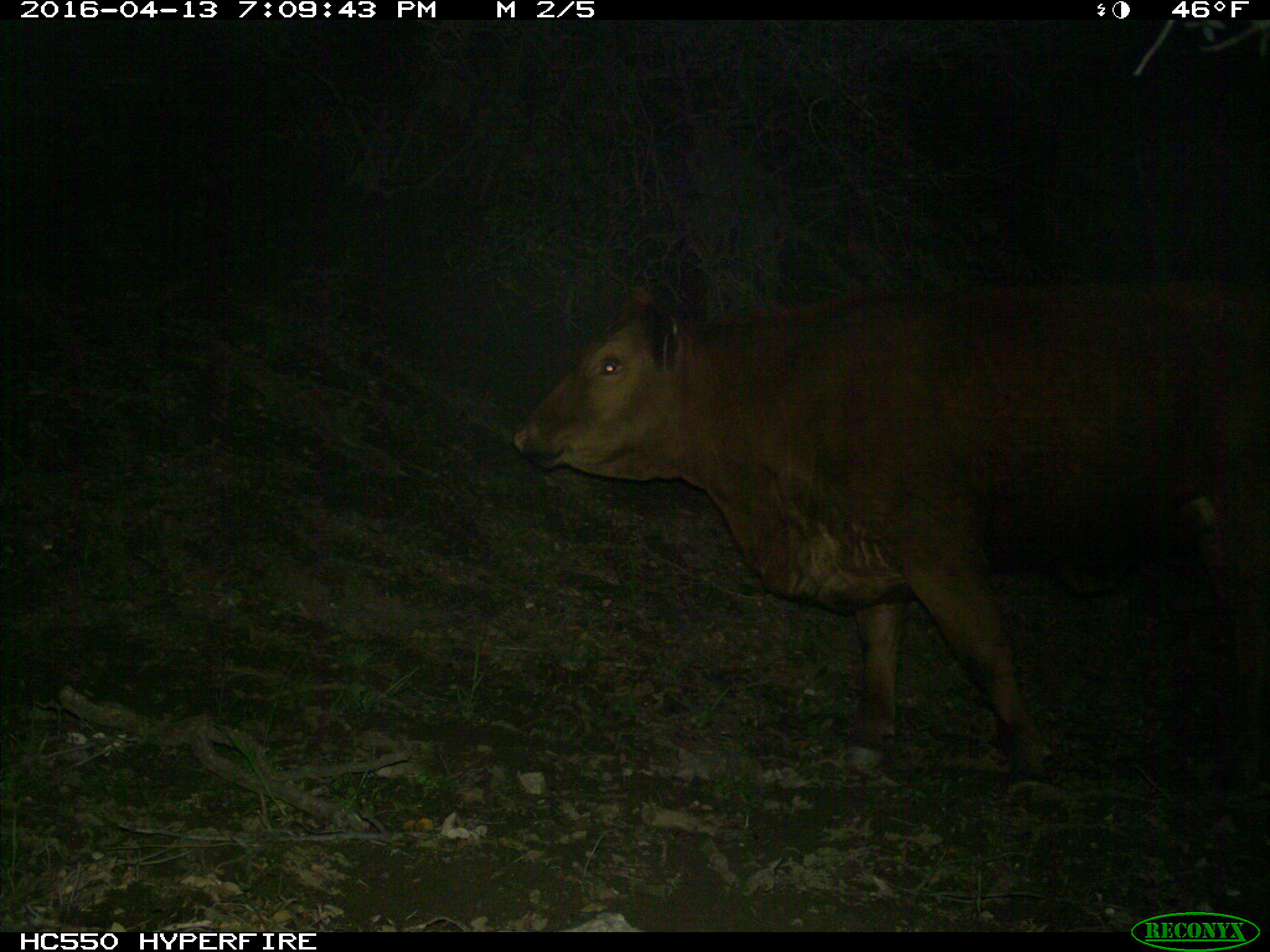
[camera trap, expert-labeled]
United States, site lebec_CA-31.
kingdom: Animalia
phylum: Chordata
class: Mammalia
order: Artiodactyla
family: Bovidae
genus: Bos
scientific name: Bos taurus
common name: domestic cow